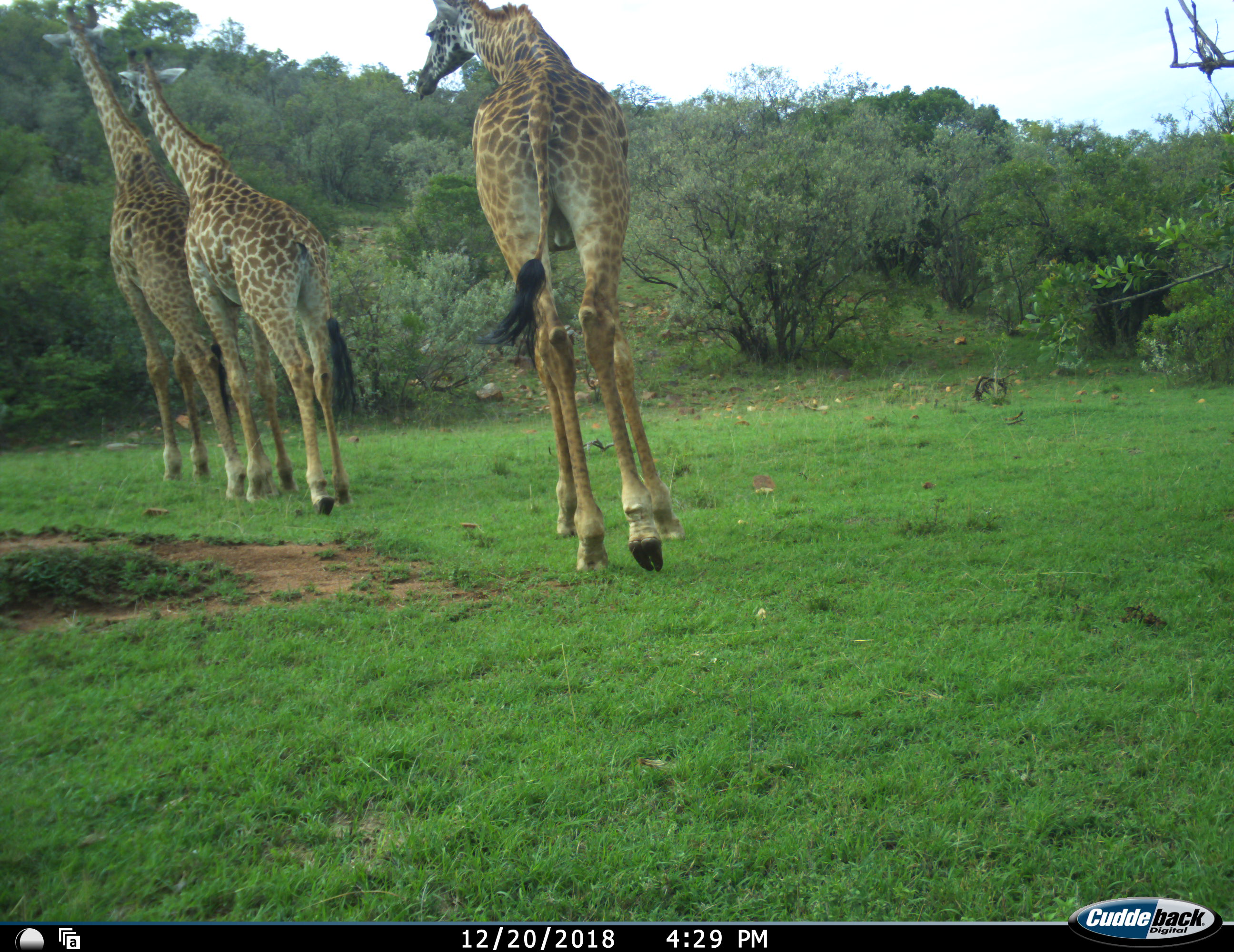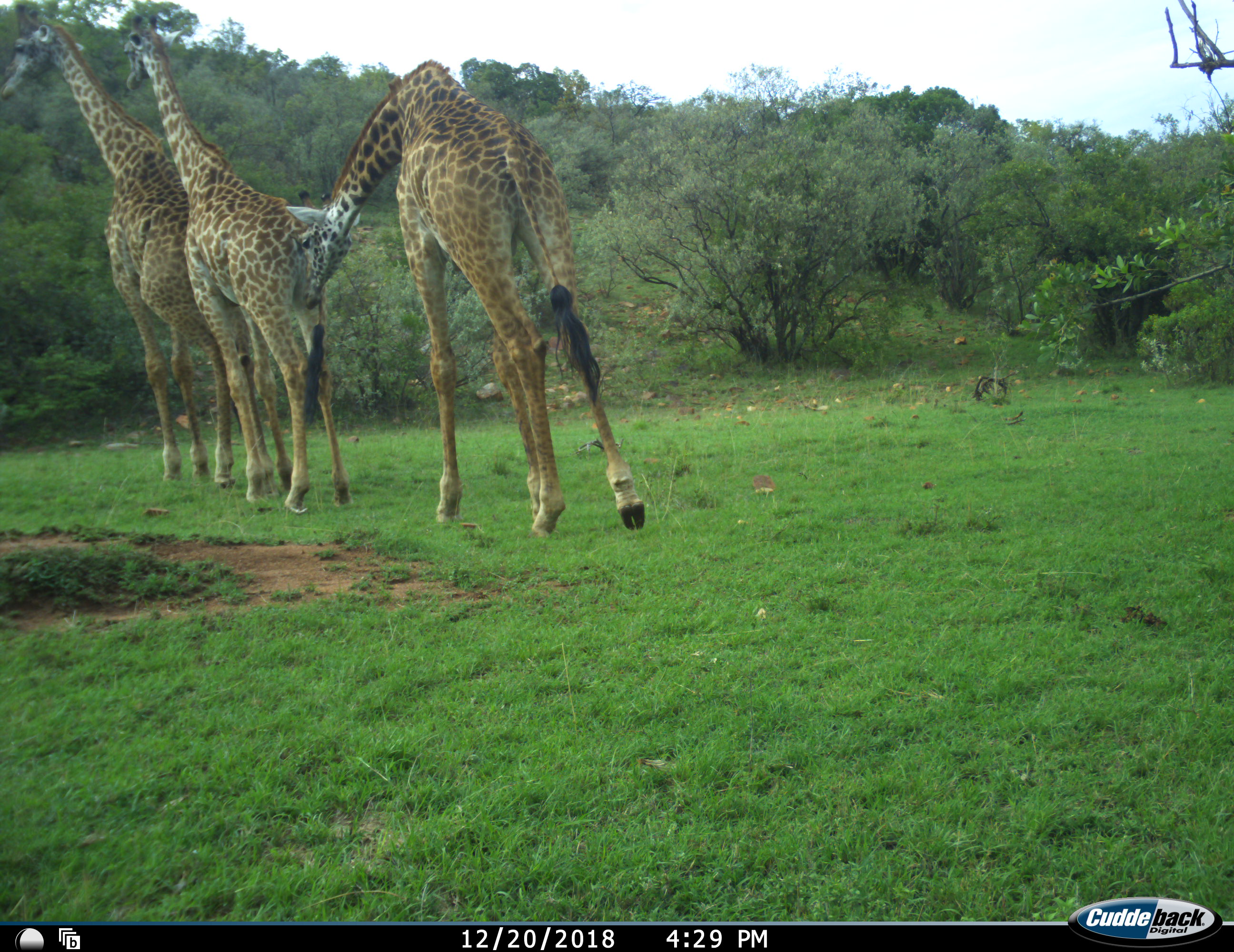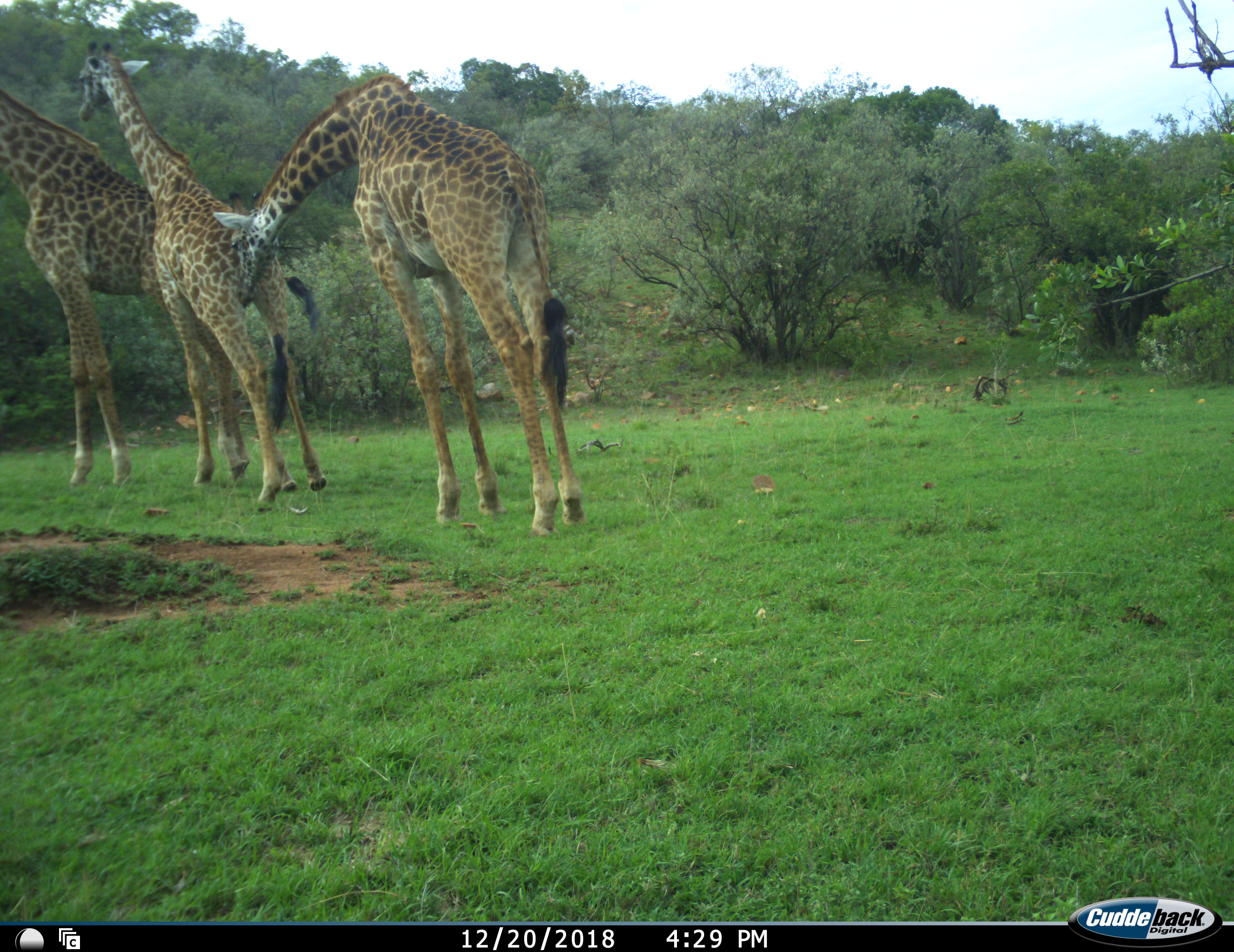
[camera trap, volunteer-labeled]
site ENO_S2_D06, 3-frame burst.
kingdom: Animalia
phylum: Chordata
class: Mammalia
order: Artiodactyla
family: Giraffidae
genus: Giraffa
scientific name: Giraffa camelopardalis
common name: giraffe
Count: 3.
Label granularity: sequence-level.